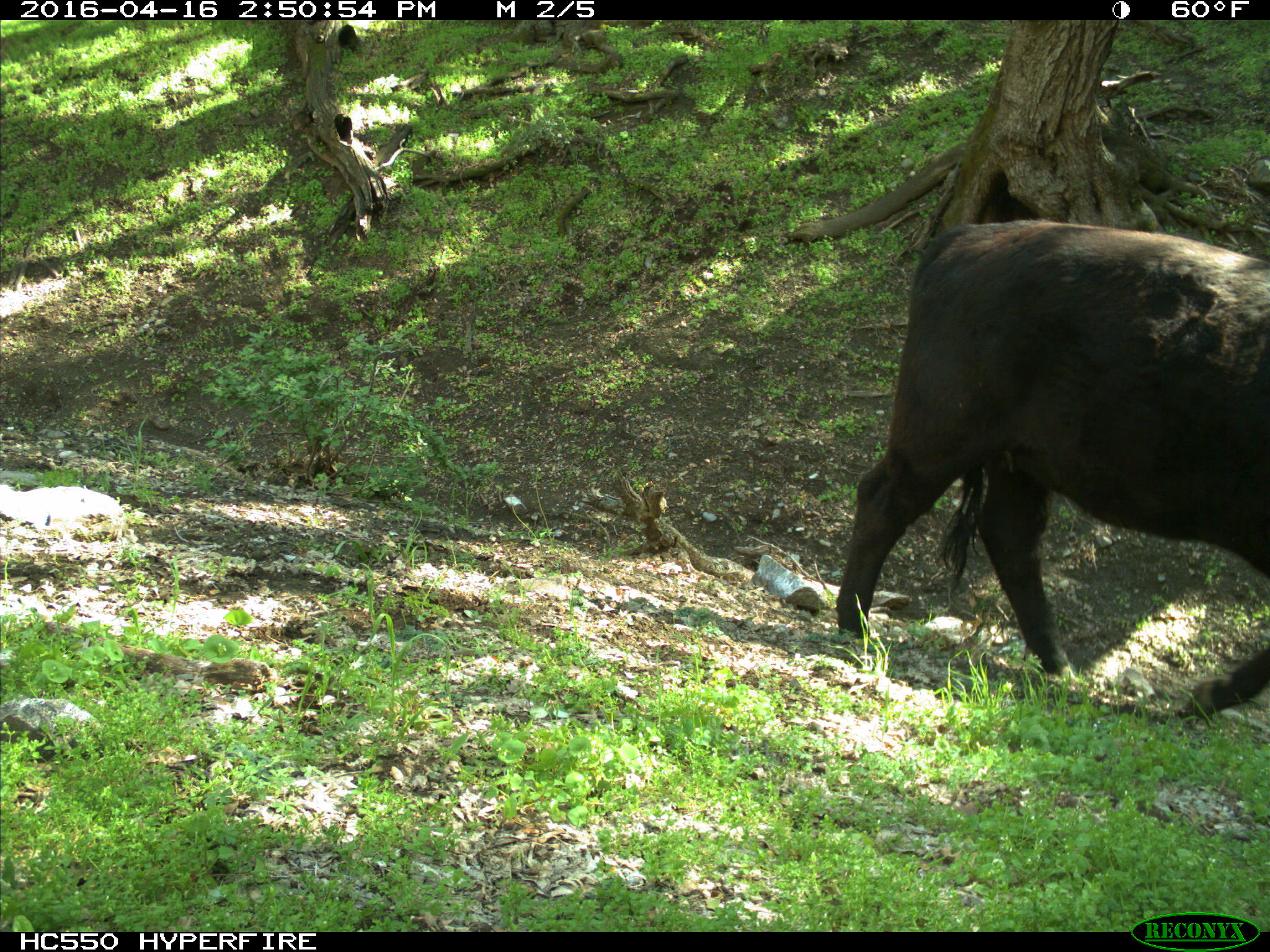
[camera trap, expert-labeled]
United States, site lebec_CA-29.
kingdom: Animalia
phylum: Chordata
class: Mammalia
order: Artiodactyla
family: Bovidae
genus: Bos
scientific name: Bos taurus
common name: domestic cow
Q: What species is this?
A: Bos taurus (domestic cow).